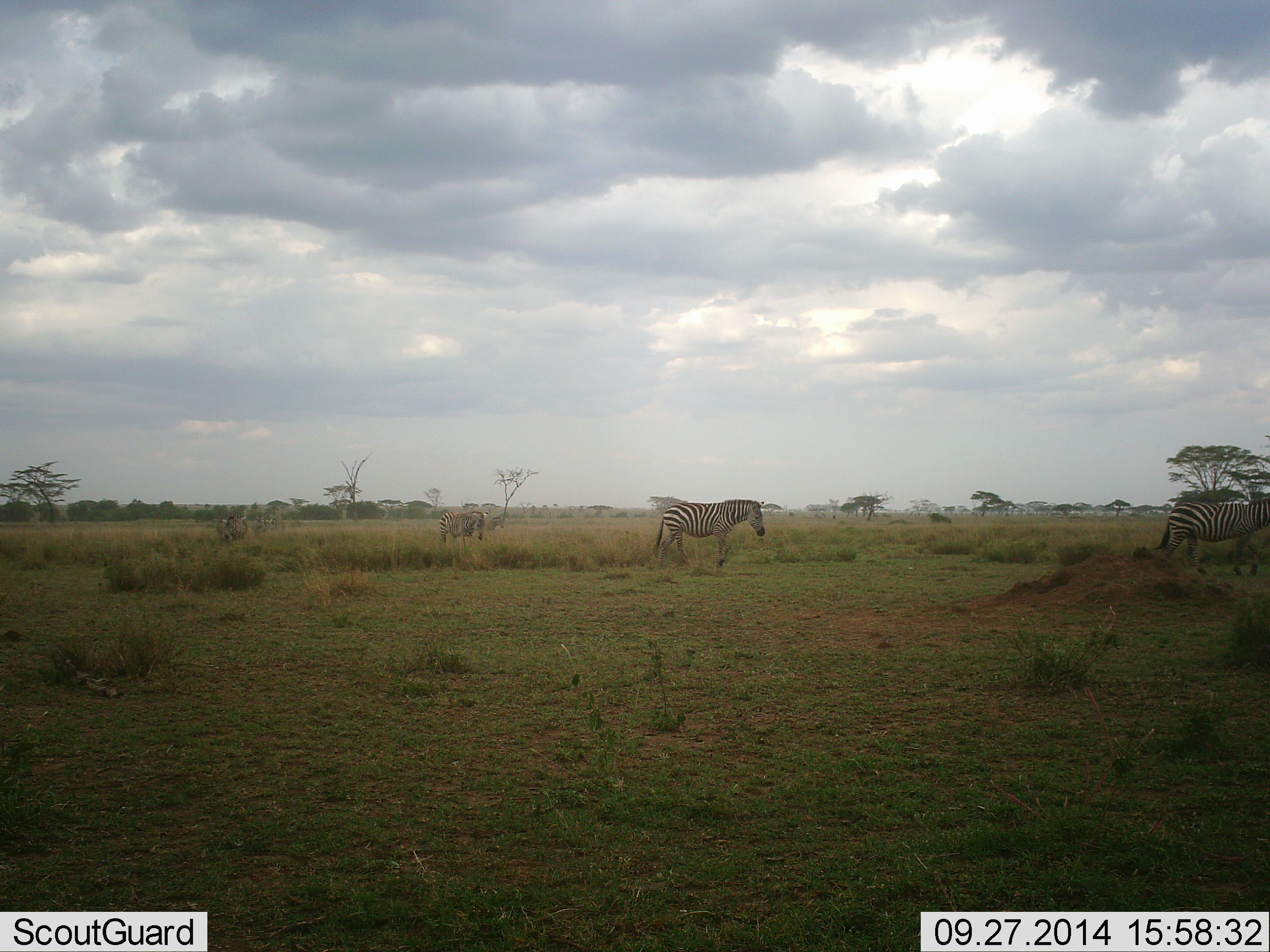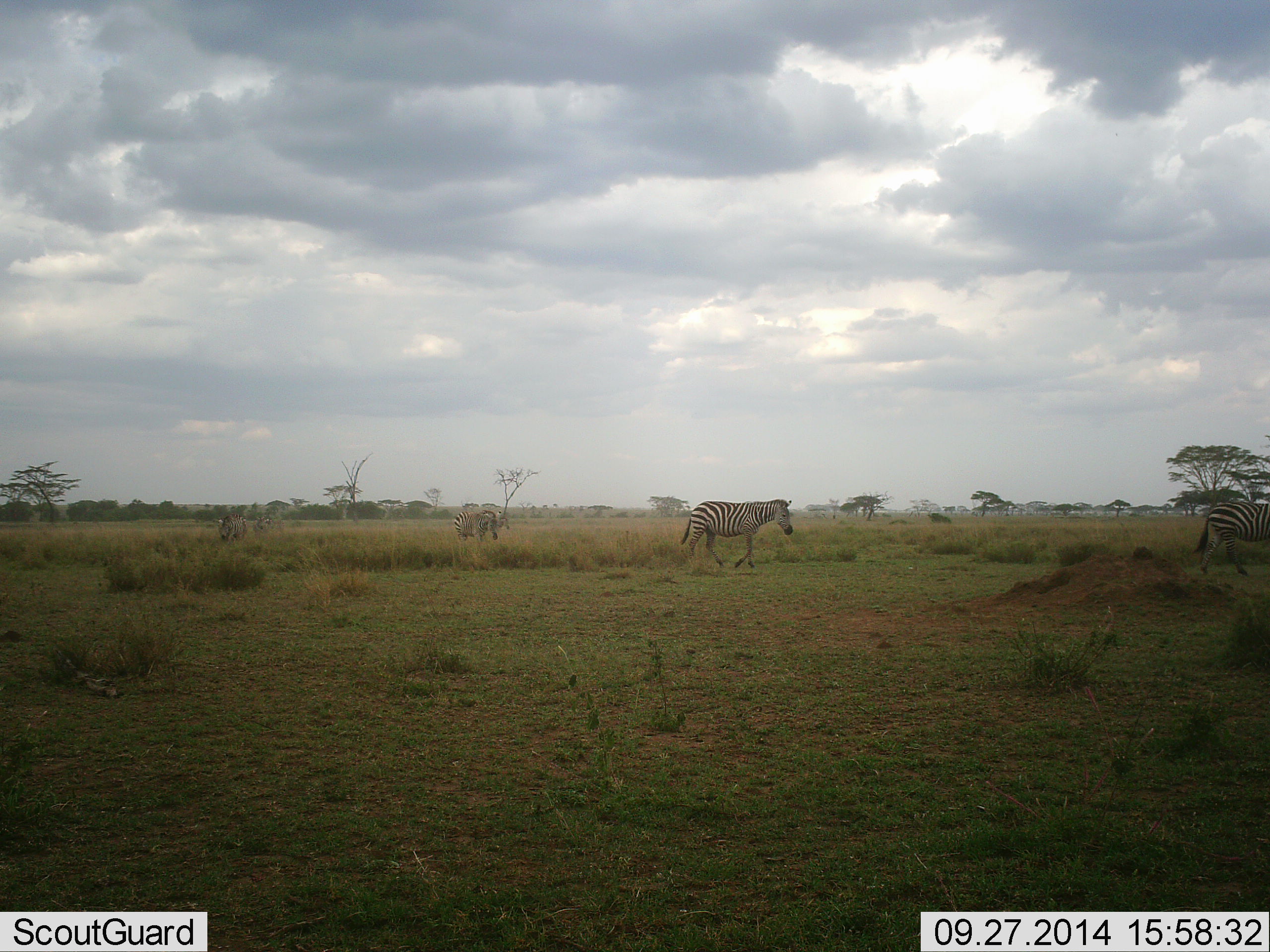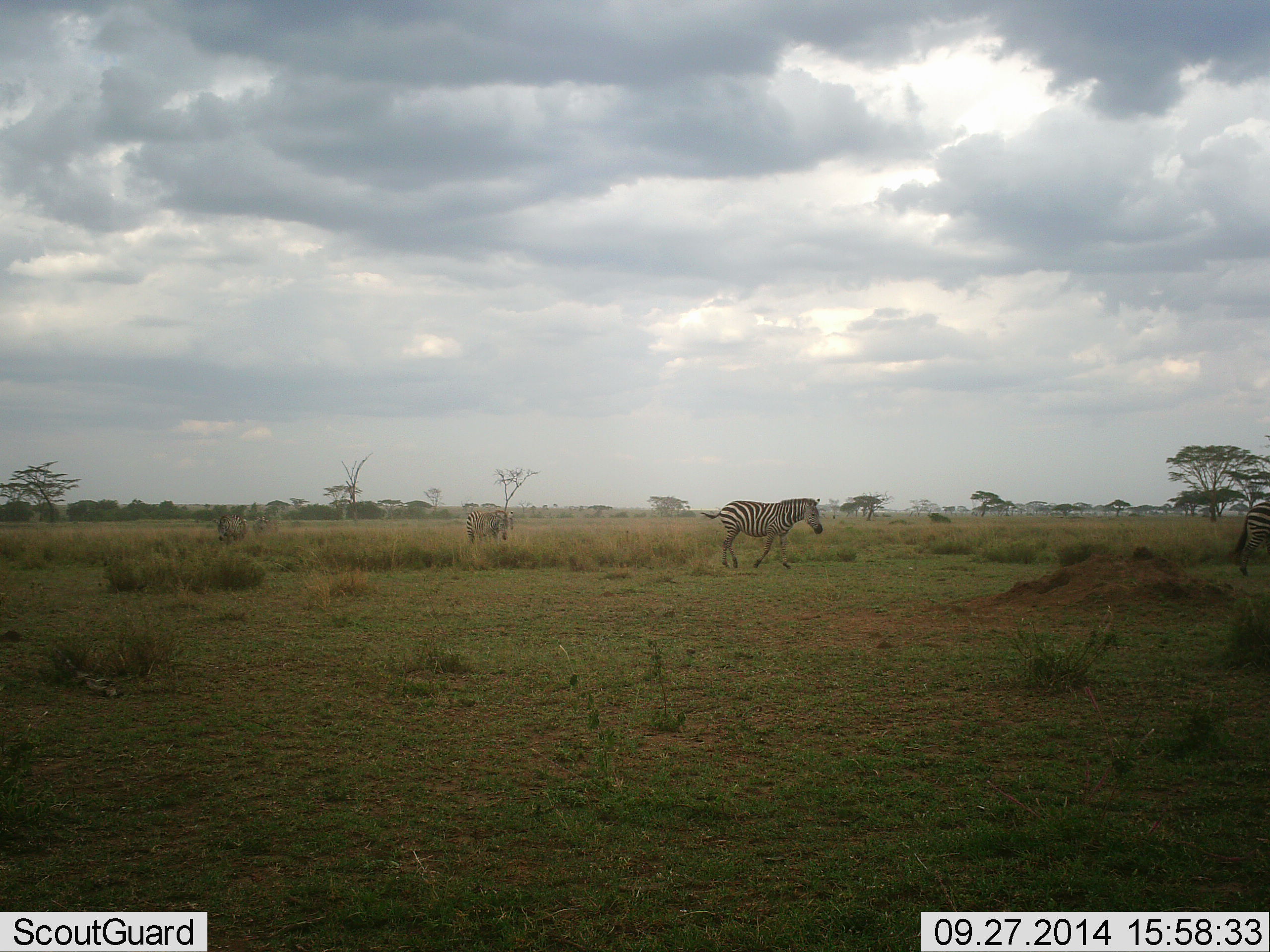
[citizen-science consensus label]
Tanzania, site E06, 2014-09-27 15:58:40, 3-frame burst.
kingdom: Animalia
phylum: Chordata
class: Mammalia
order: Perissodactyla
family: Equidae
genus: Equus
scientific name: Equus quagga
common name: plains zebra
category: zebra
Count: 4.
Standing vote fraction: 20%.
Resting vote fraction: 0%.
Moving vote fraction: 90%.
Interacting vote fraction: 0%.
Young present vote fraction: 0%.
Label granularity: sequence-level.